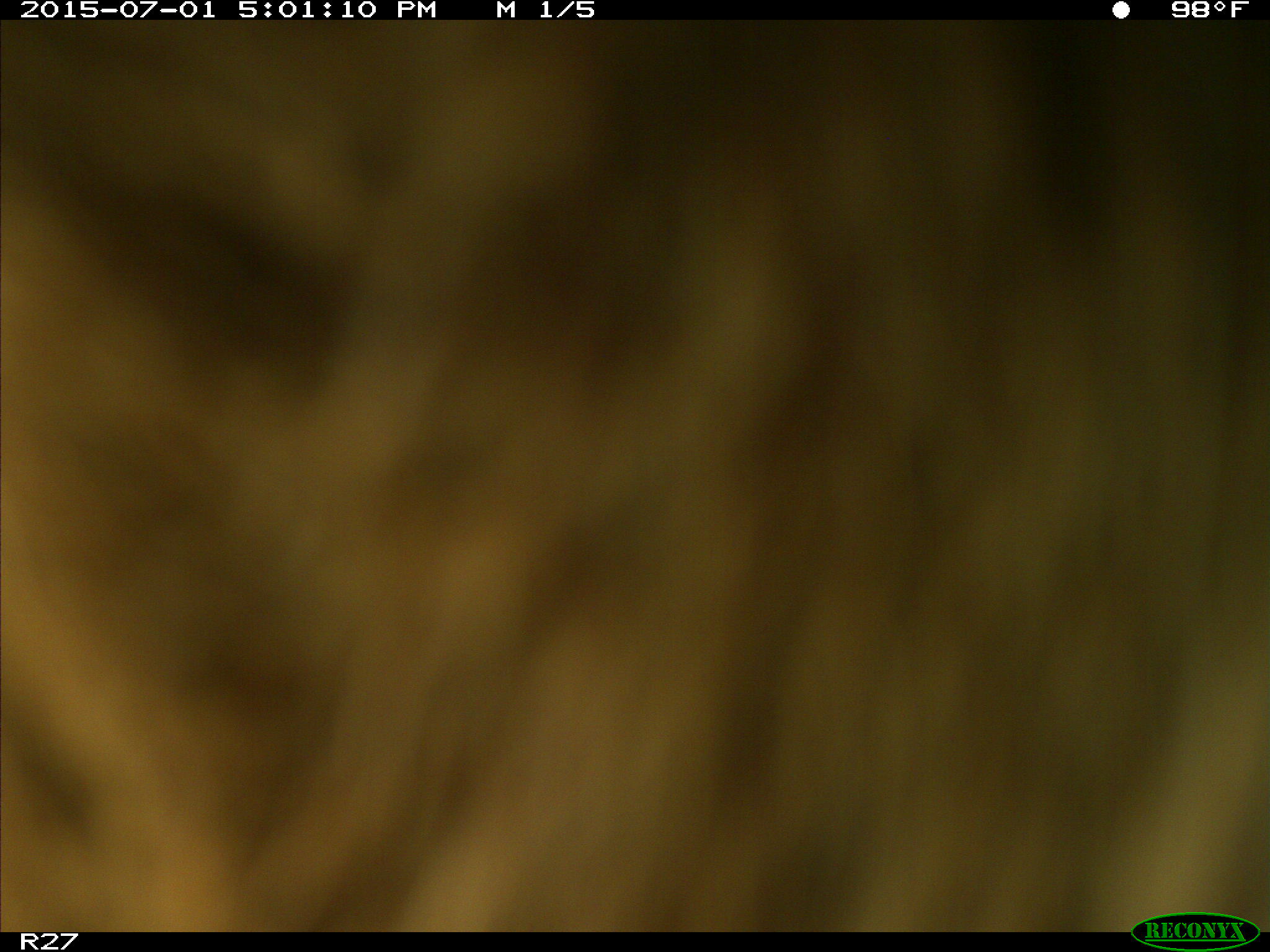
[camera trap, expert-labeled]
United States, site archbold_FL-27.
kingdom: Animalia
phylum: Chordata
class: Mammalia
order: Artiodactyla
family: Bovidae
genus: Bos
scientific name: Bos taurus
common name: domestic cow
Bos taurus (domestic cow).